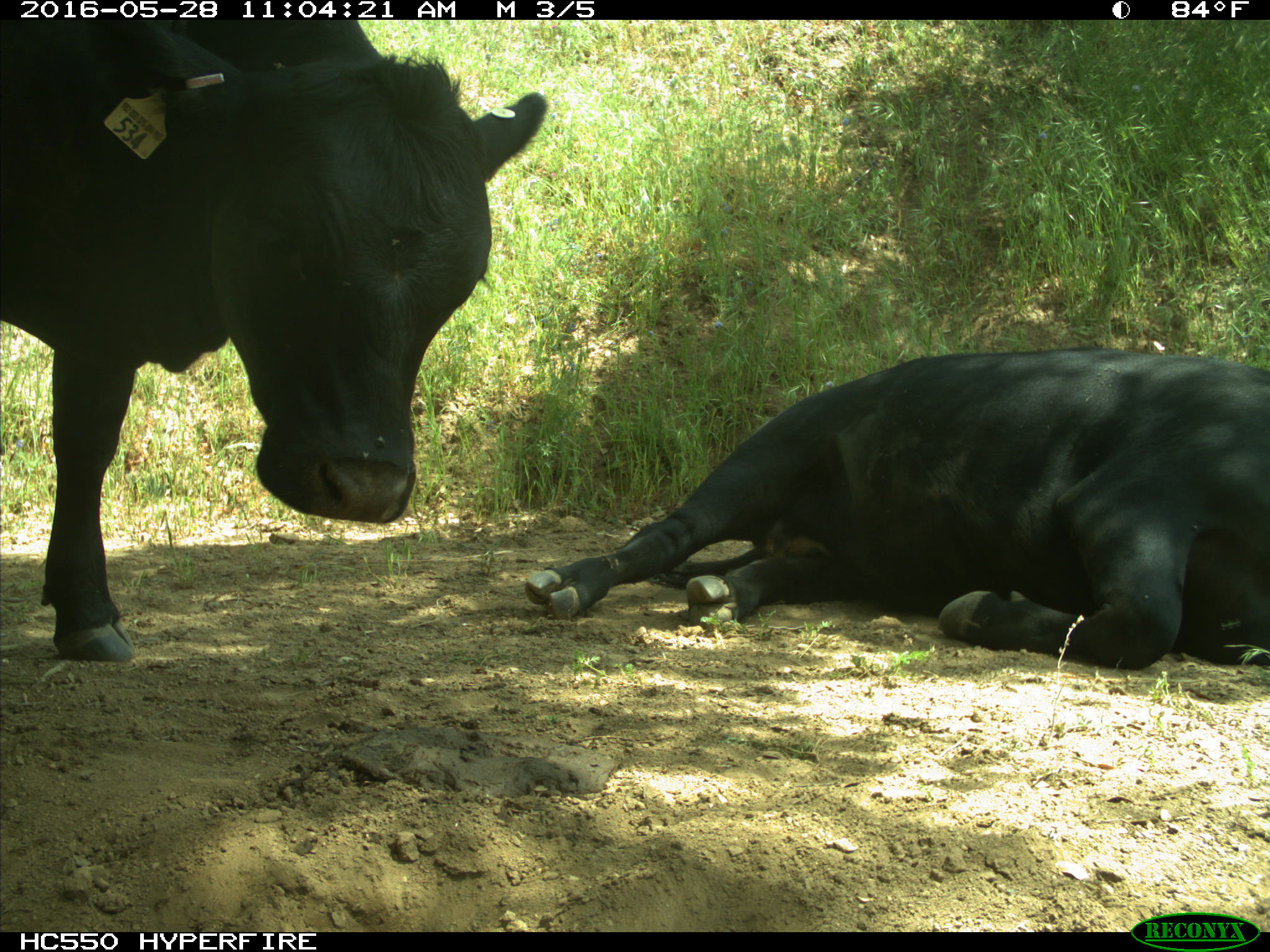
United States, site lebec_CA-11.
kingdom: Animalia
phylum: Chordata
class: Mammalia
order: Artiodactyla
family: Bovidae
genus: Bos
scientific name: Bos taurus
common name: domestic cow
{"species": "Bos taurus (domestic cow)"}